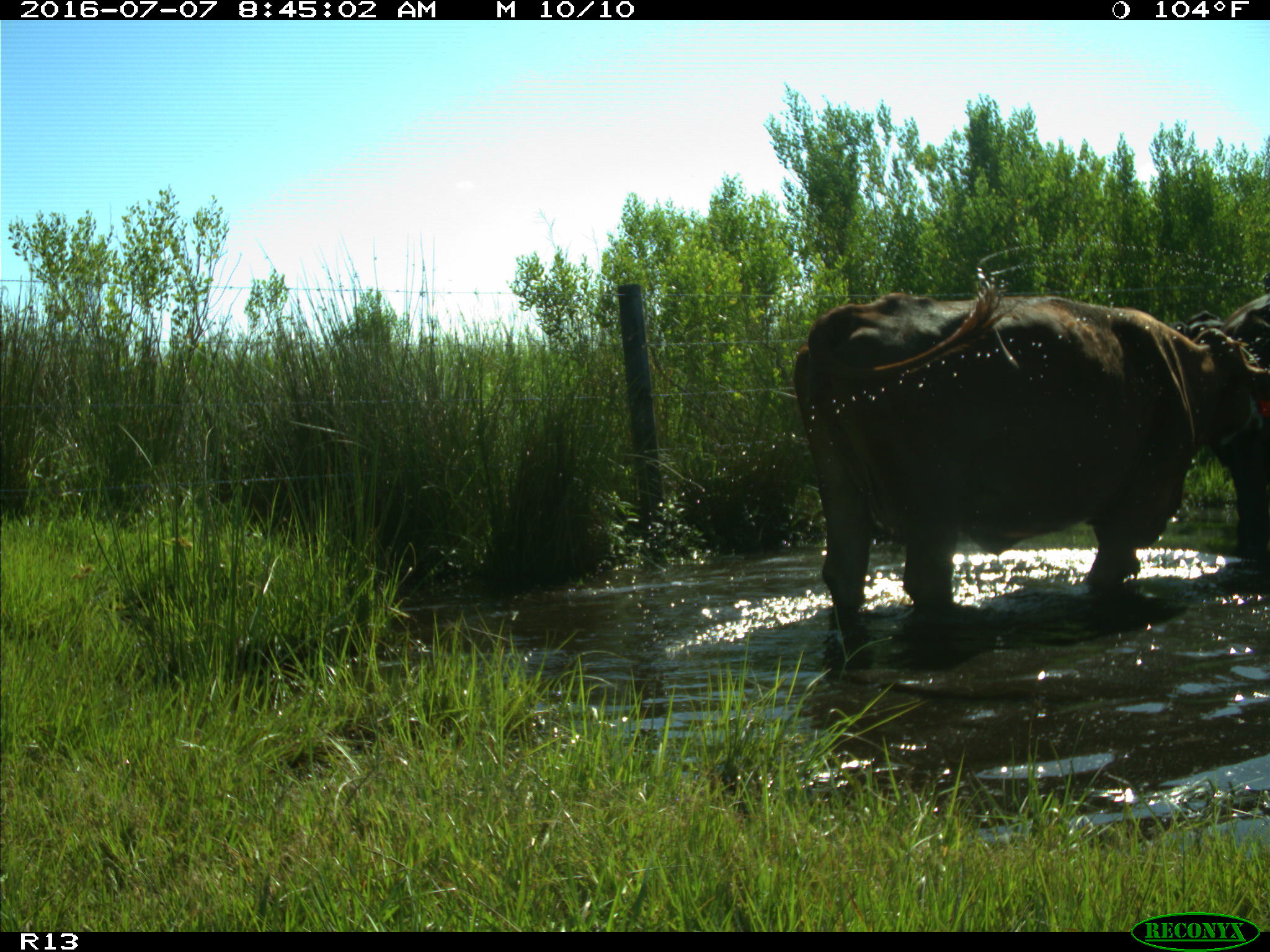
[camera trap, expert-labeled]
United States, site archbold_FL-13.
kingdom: Animalia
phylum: Chordata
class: Mammalia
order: Artiodactyla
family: Bovidae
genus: Bos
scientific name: Bos taurus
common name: domestic cow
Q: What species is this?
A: Bos taurus (domestic cow).